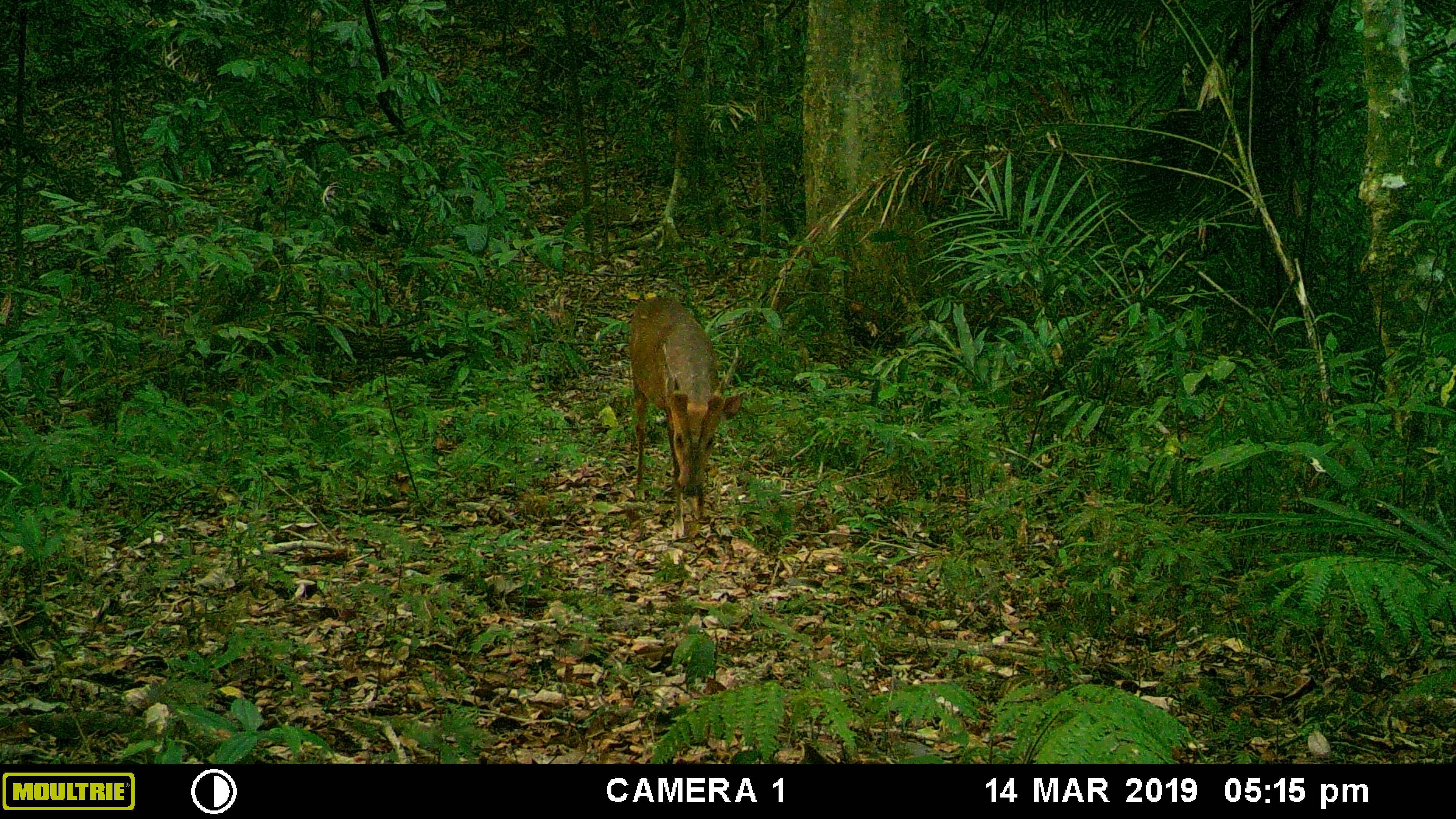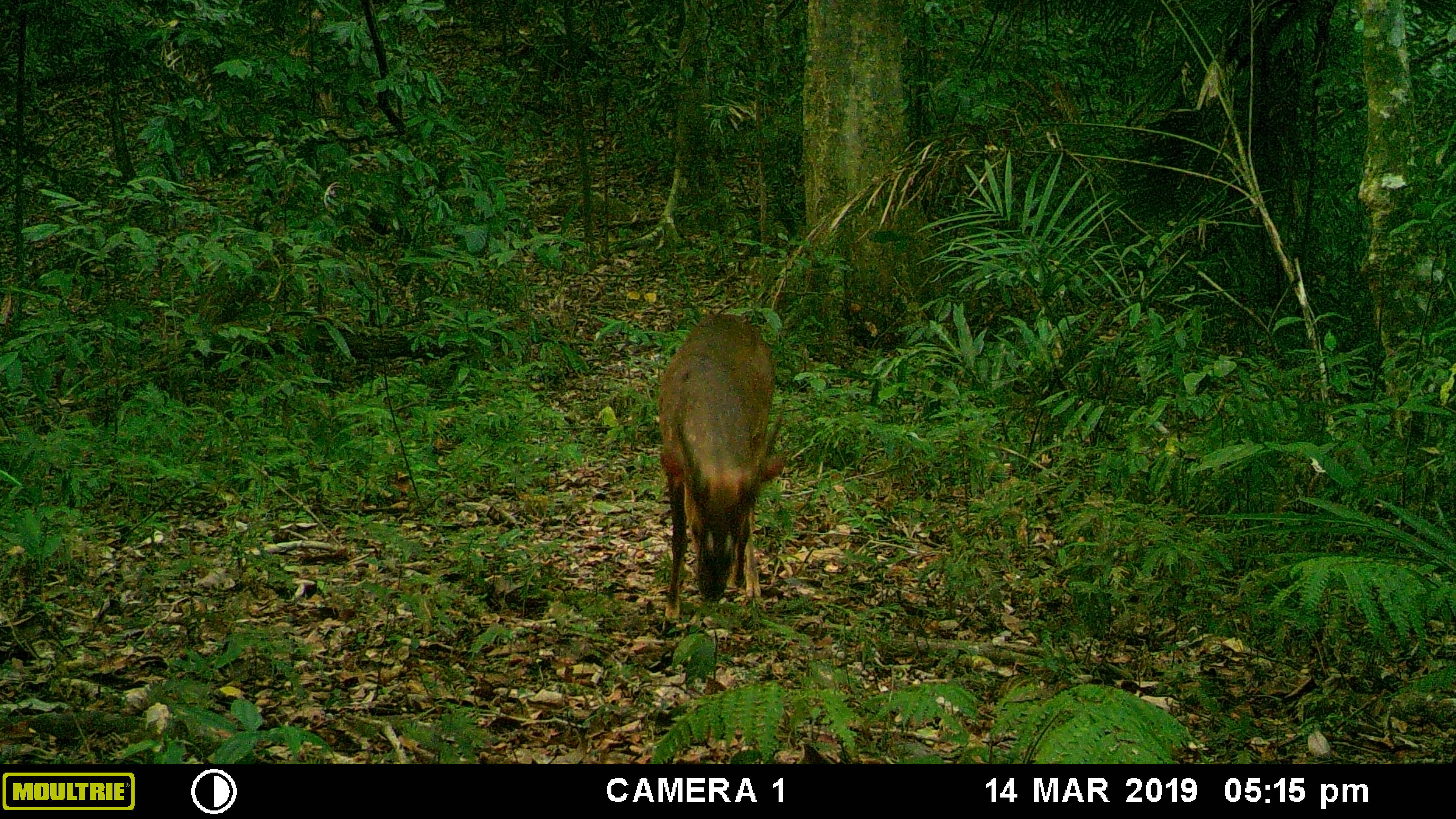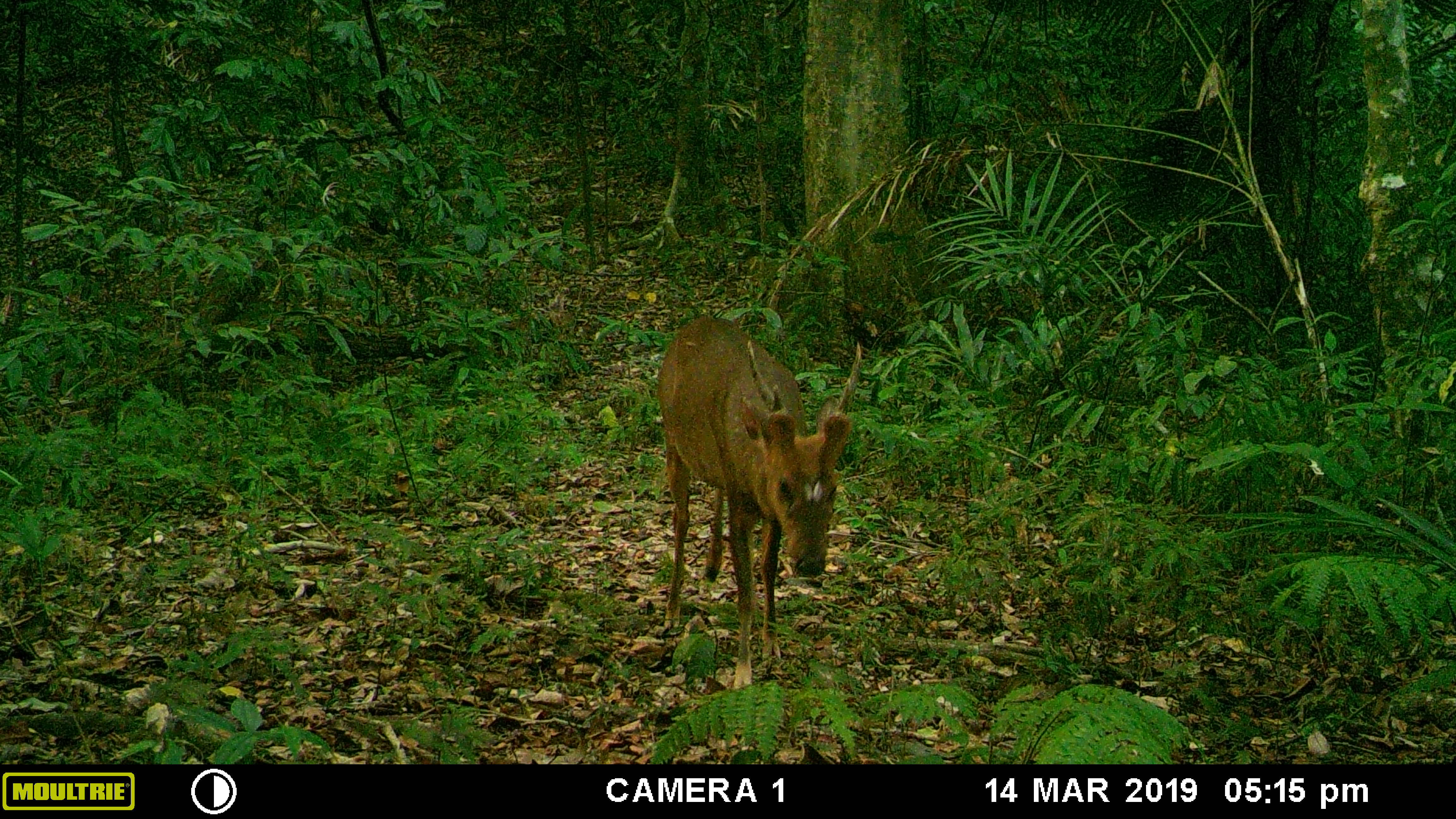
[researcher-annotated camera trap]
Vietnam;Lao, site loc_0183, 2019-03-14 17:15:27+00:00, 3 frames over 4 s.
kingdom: Animalia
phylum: Chordata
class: Mammalia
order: Artiodactyla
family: Cervidae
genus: Muntiacus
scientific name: Muntiacus vuquangensis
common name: large-antlered muntjac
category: large antlered muntjac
Large antlered muntjac (large-antlered muntjac) (Muntiacus vuquangensis). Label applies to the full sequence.